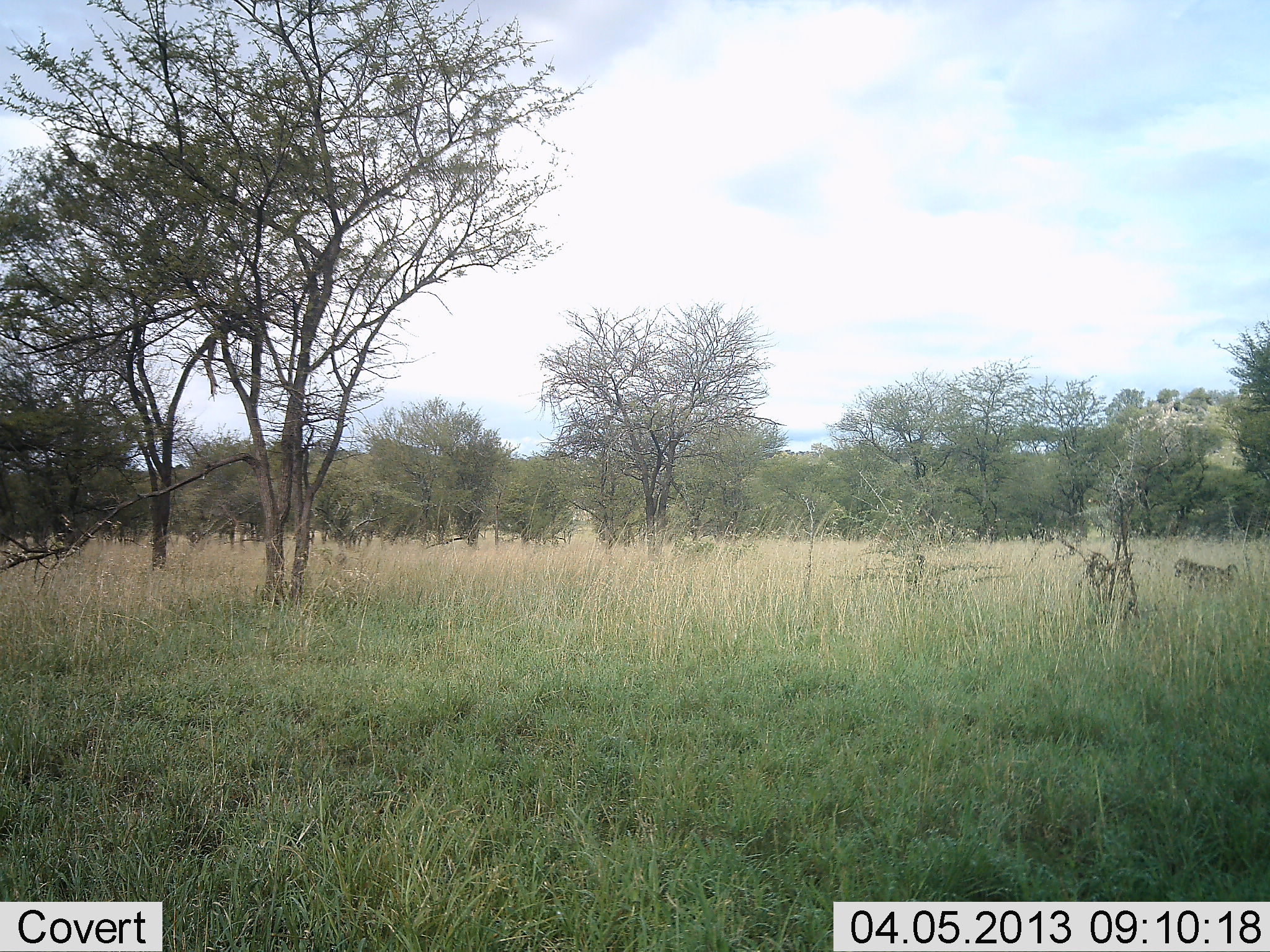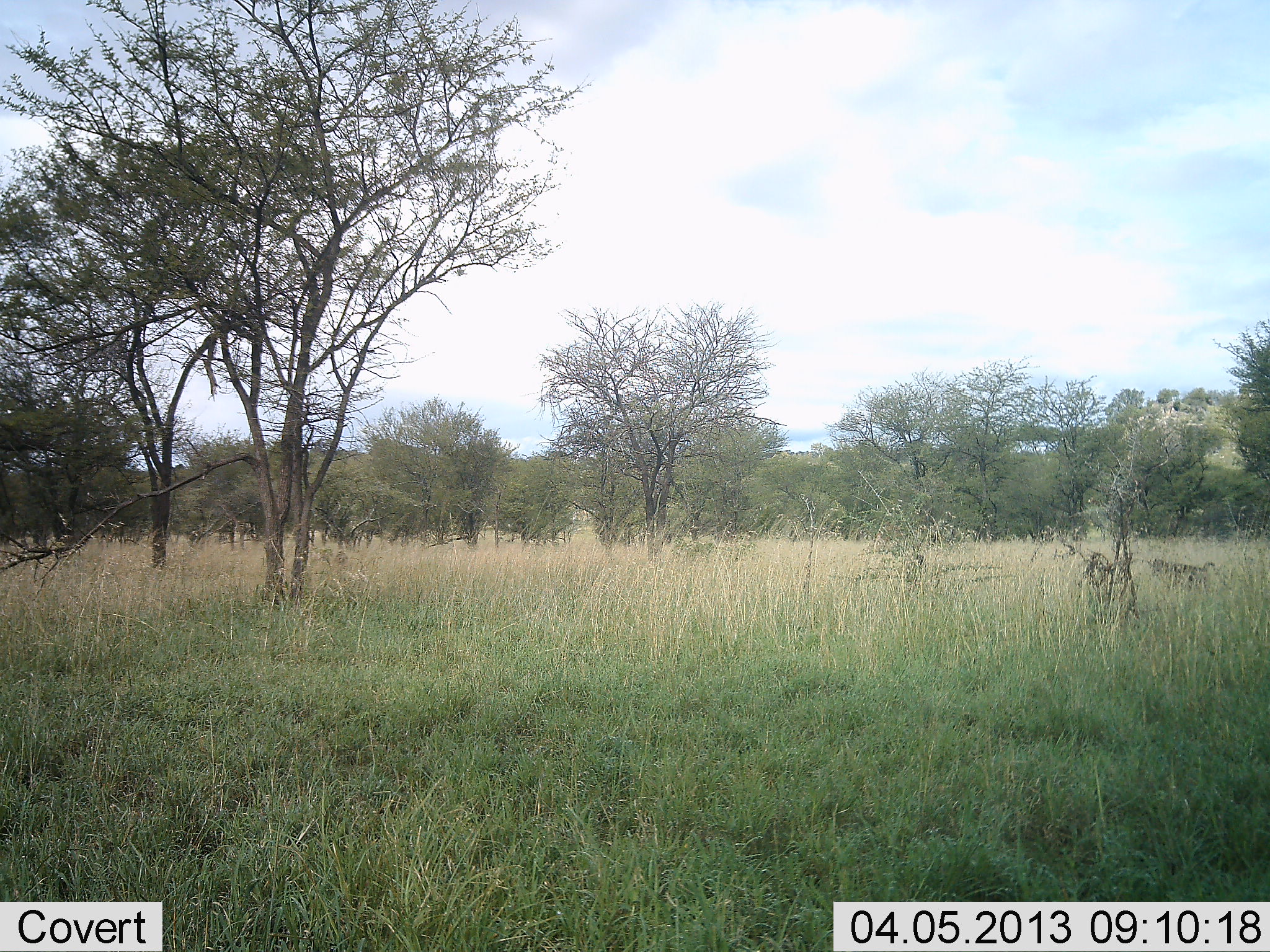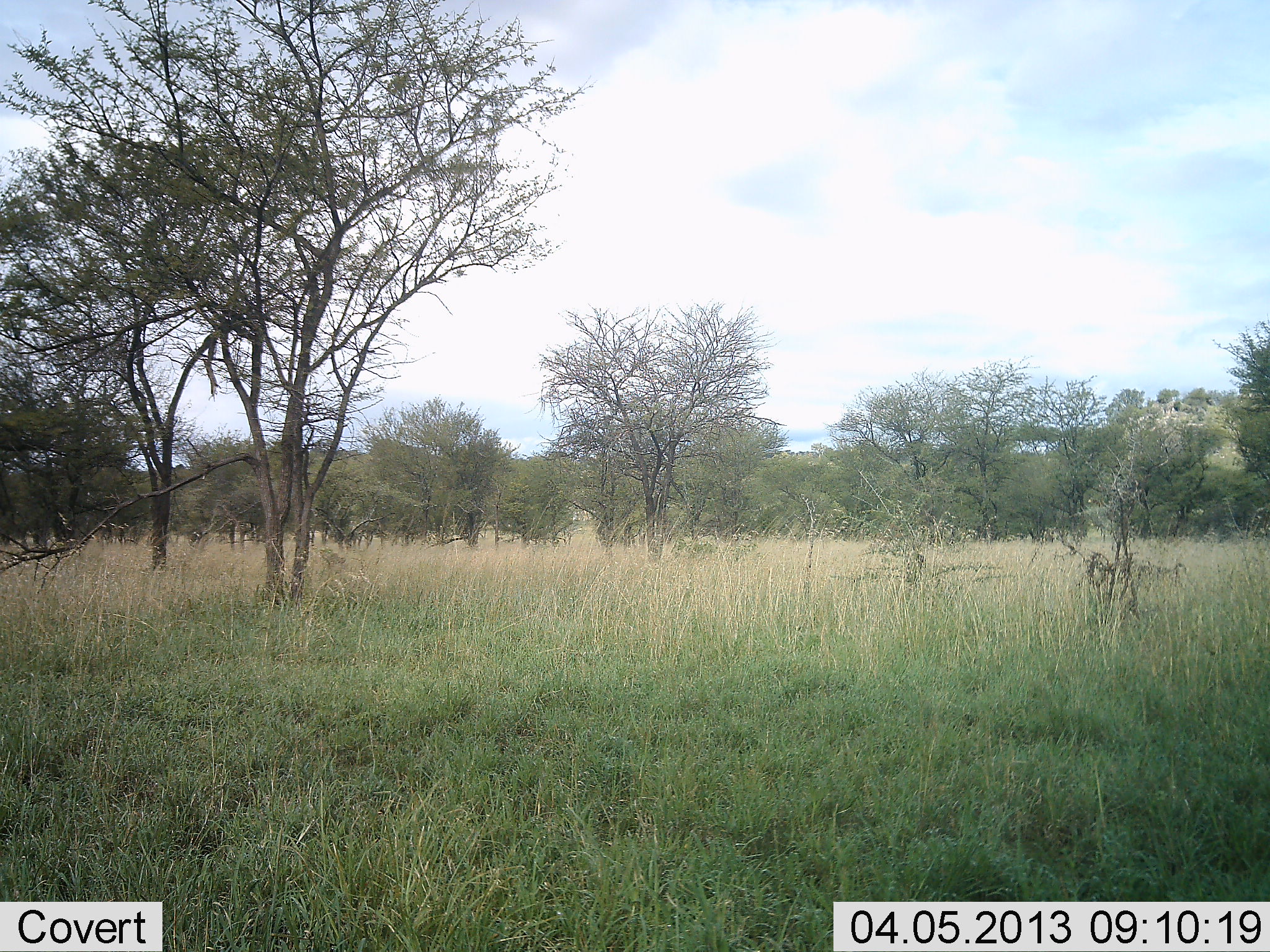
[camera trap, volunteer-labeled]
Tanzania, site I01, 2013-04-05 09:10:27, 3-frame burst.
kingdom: Animalia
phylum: Chordata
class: Mammalia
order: Primates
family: Cercopithecidae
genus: Papio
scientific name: Papio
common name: baboon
Baboon (Papio), count 1. Behavior (volunteer vote fractions): standing 0%, resting 0%, moving 100%, interacting 0%. Young present (vote fraction): 0%. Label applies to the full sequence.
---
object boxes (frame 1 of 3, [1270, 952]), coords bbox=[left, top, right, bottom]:
animal: bbox=[1173, 557, 1241, 597]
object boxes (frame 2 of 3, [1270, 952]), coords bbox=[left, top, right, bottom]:
animal: bbox=[1145, 555, 1230, 596]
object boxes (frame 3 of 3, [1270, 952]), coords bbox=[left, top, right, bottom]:
animal: bbox=[1125, 556, 1188, 593]